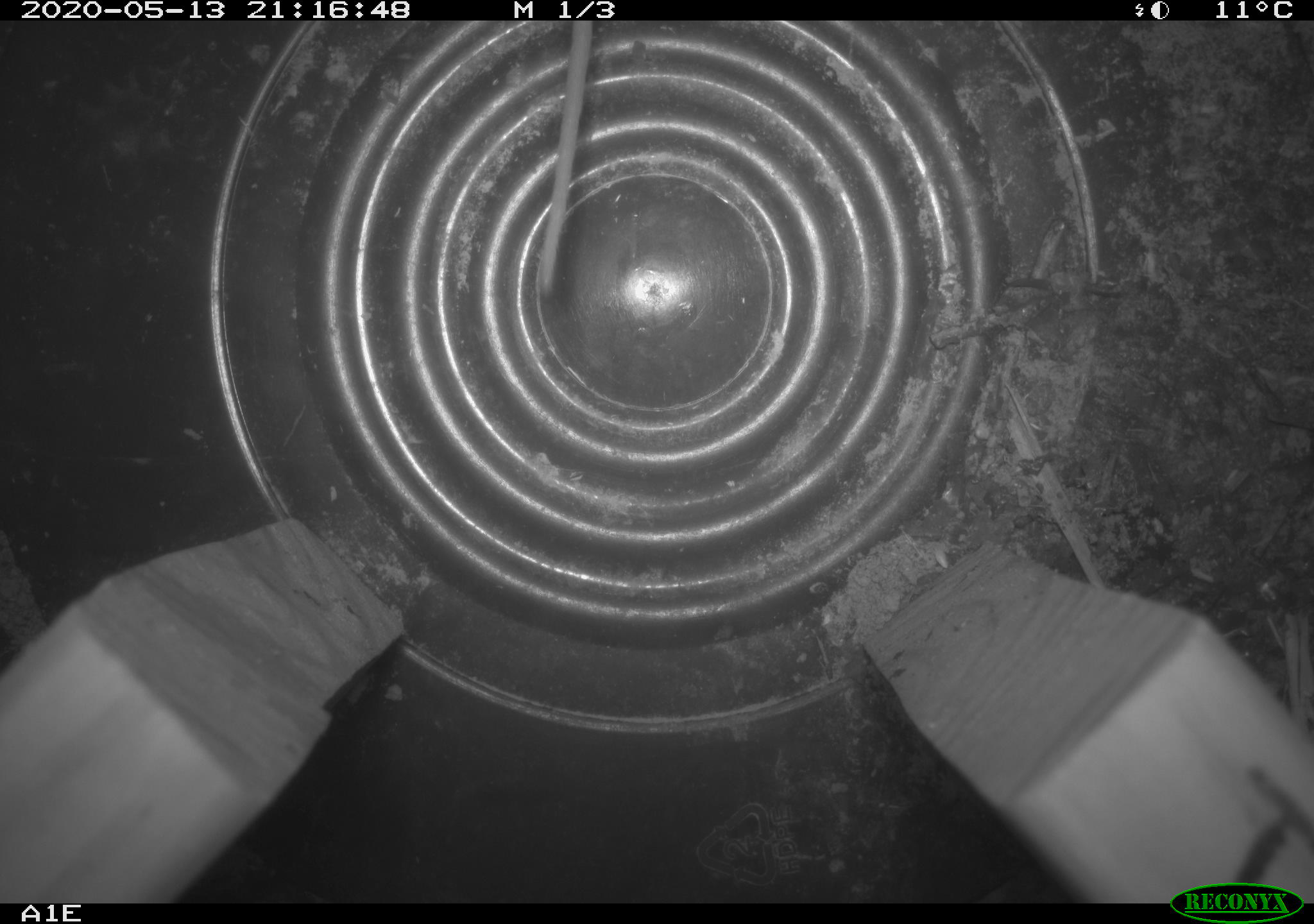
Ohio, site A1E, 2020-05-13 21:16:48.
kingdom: Animalia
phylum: Chordata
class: Mammalia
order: Rodentia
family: Cricetidae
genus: Peromyscus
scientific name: Peromyscus leucopus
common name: white-footed mouse